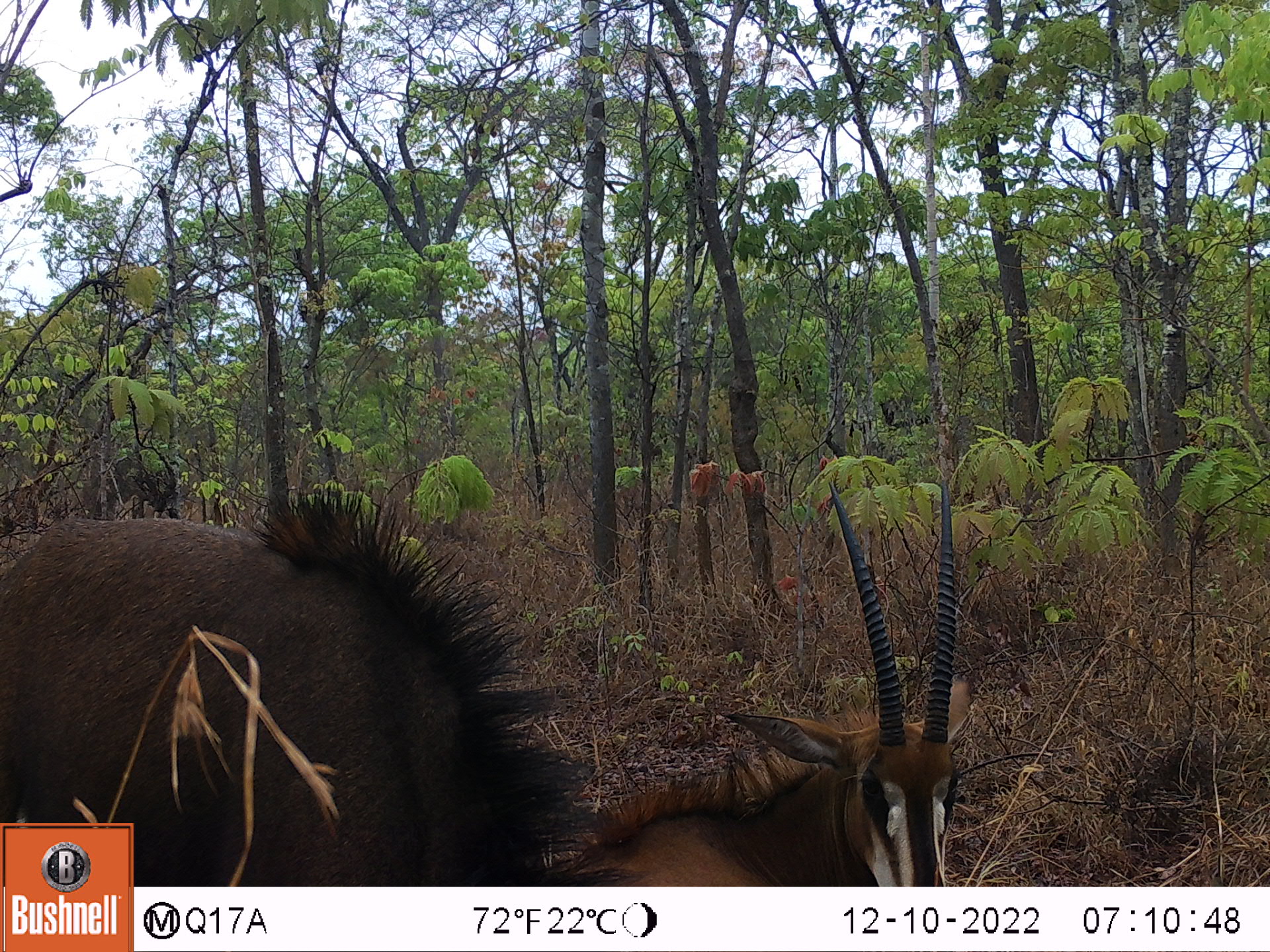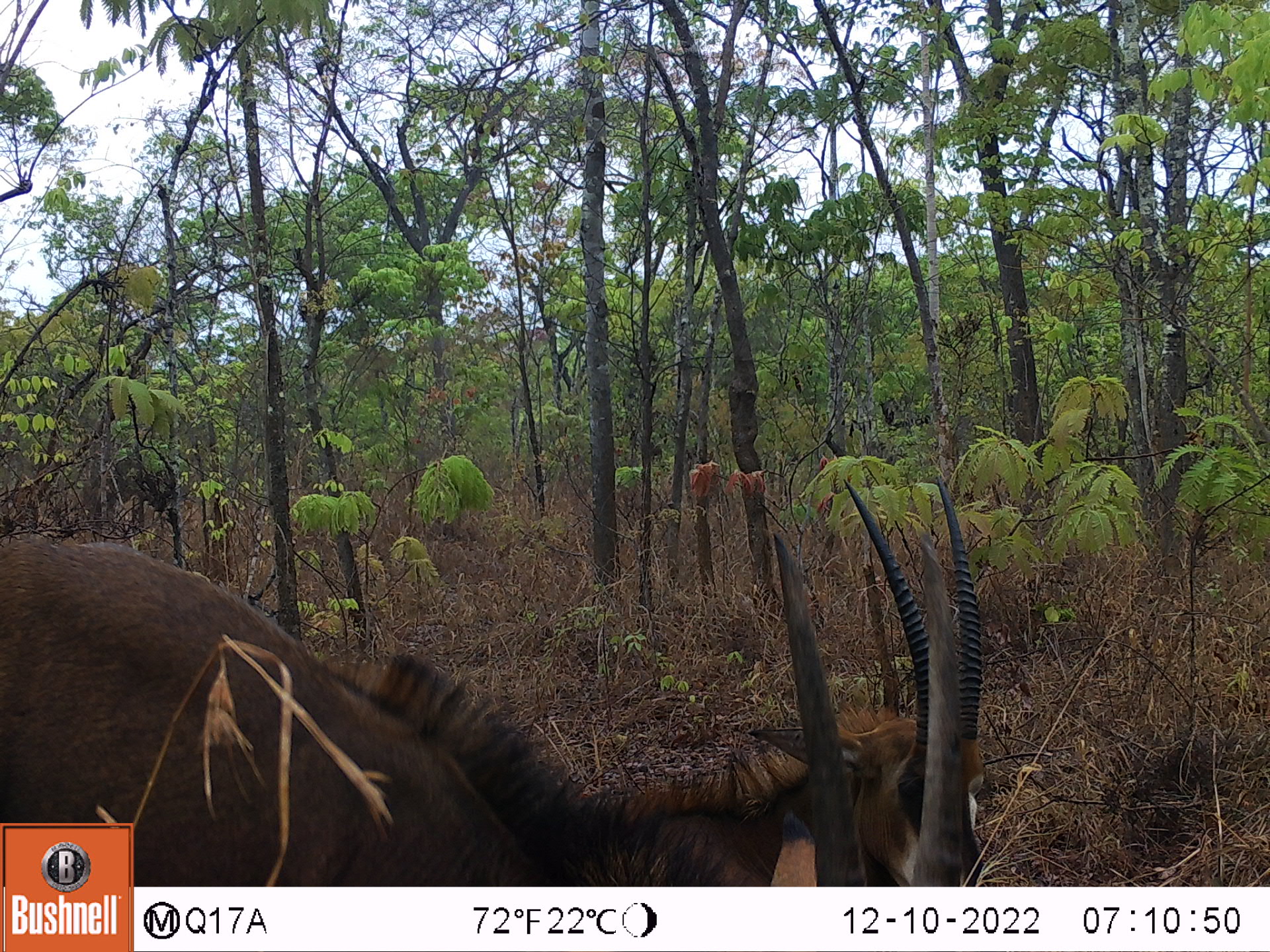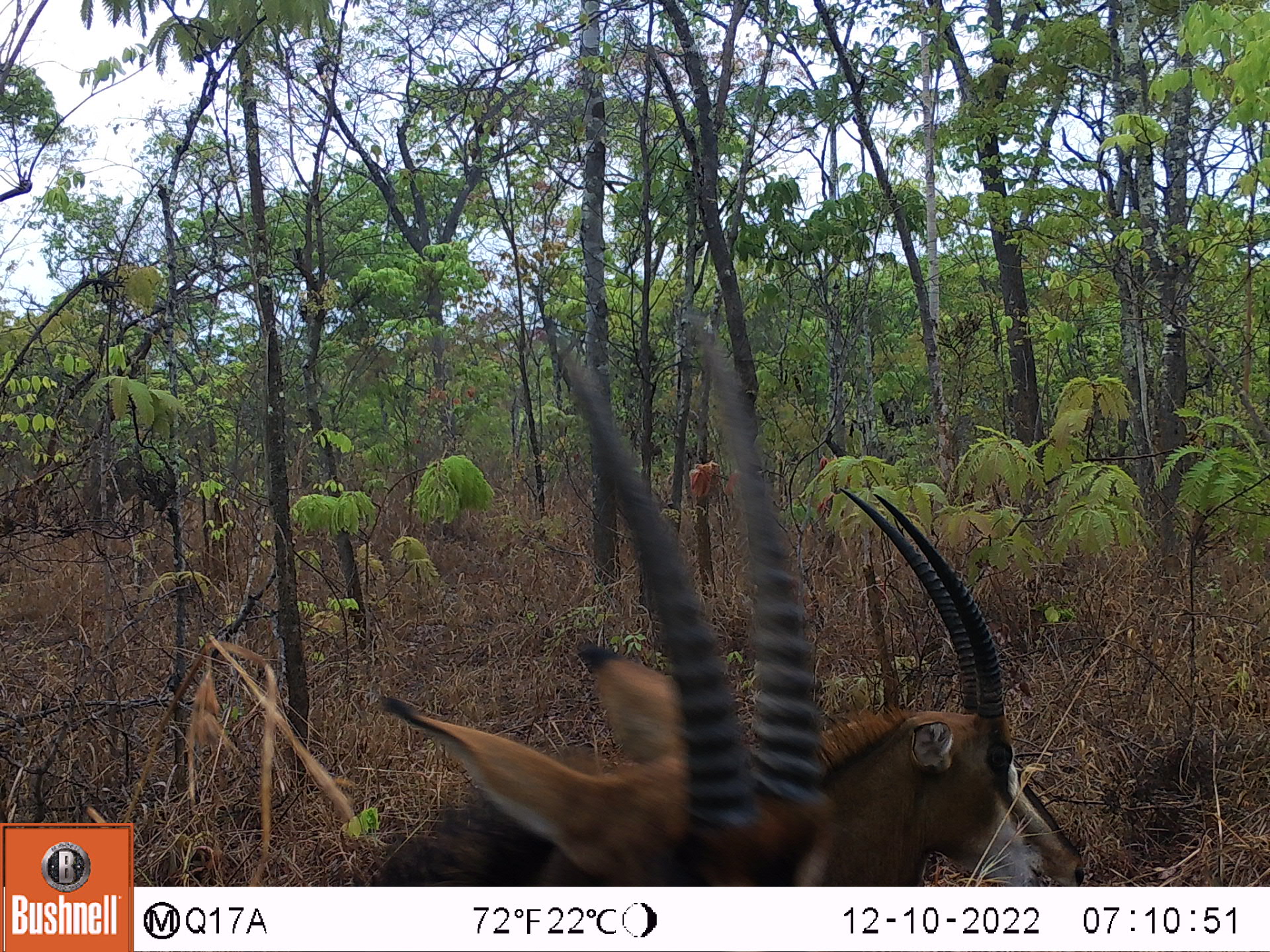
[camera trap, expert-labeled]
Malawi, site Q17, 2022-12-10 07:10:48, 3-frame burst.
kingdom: Animalia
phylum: Chordata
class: Mammalia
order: Artiodactyla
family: Bovidae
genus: Hippotragus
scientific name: Hippotragus niger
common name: sable antelope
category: sable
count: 2